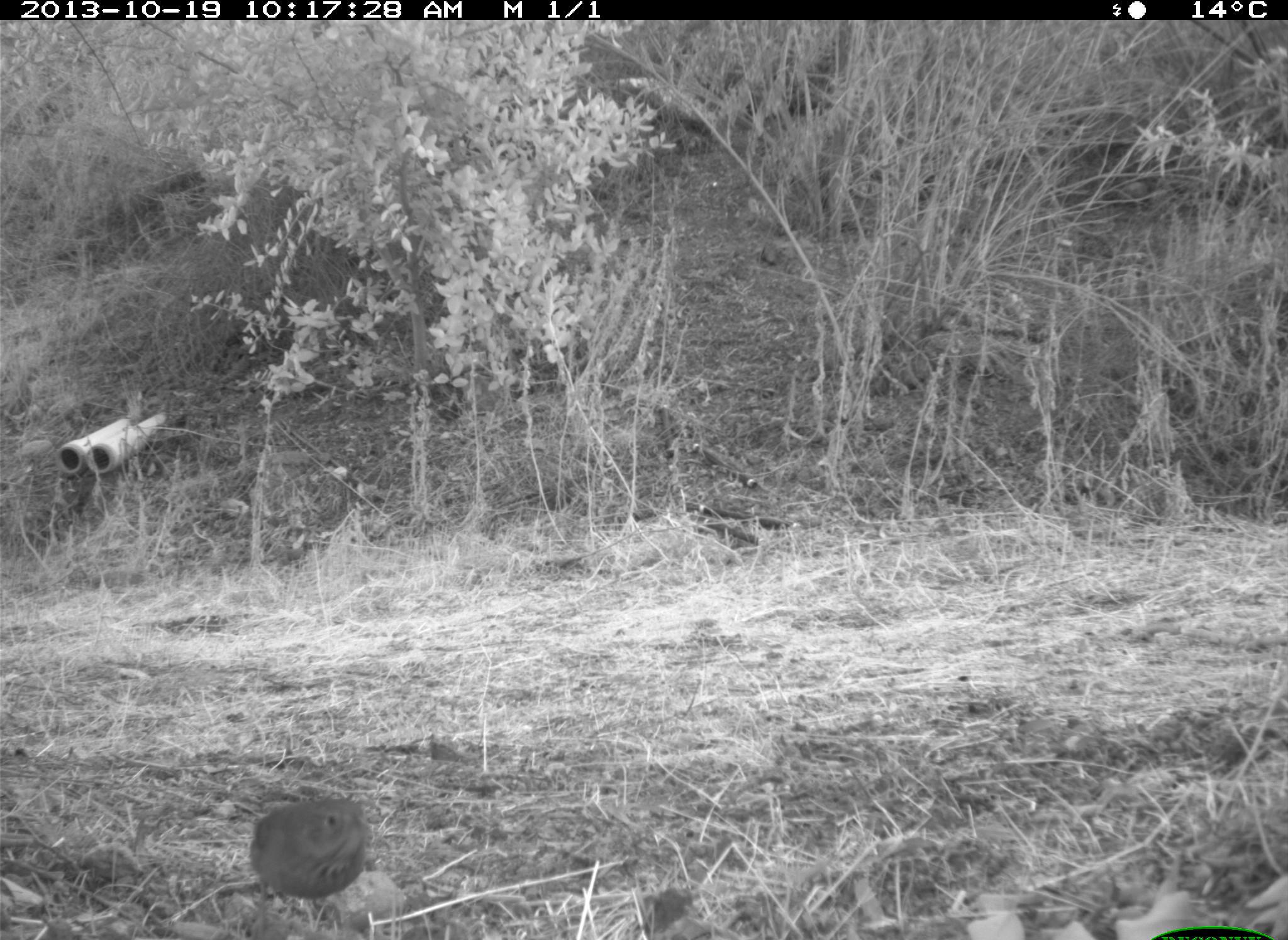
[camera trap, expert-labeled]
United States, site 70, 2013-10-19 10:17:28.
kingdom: Animalia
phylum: Chordata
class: Aves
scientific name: Aves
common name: bird